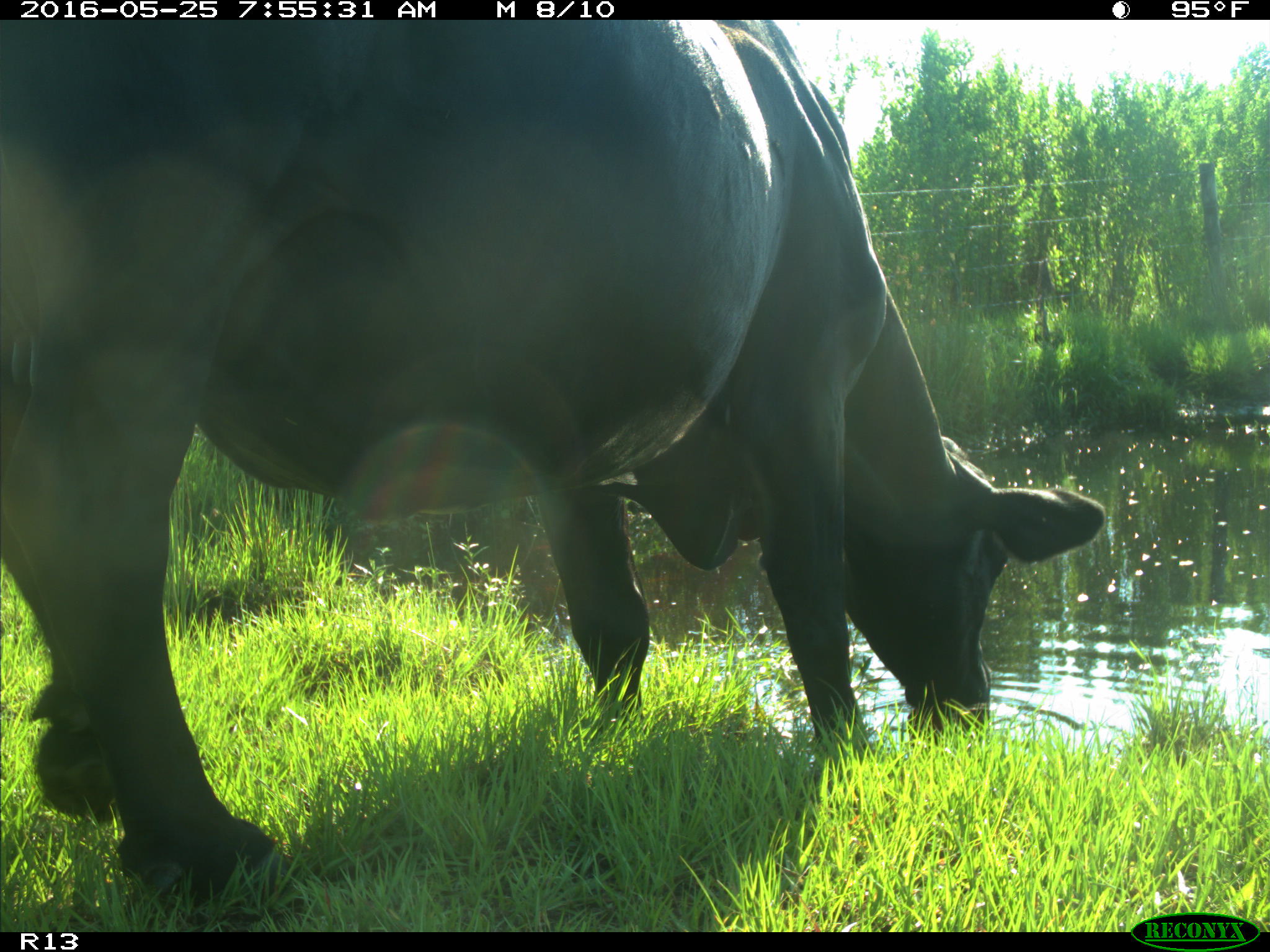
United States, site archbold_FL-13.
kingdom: Animalia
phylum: Chordata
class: Mammalia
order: Artiodactyla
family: Bovidae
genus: Bos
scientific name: Bos taurus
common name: domestic cow